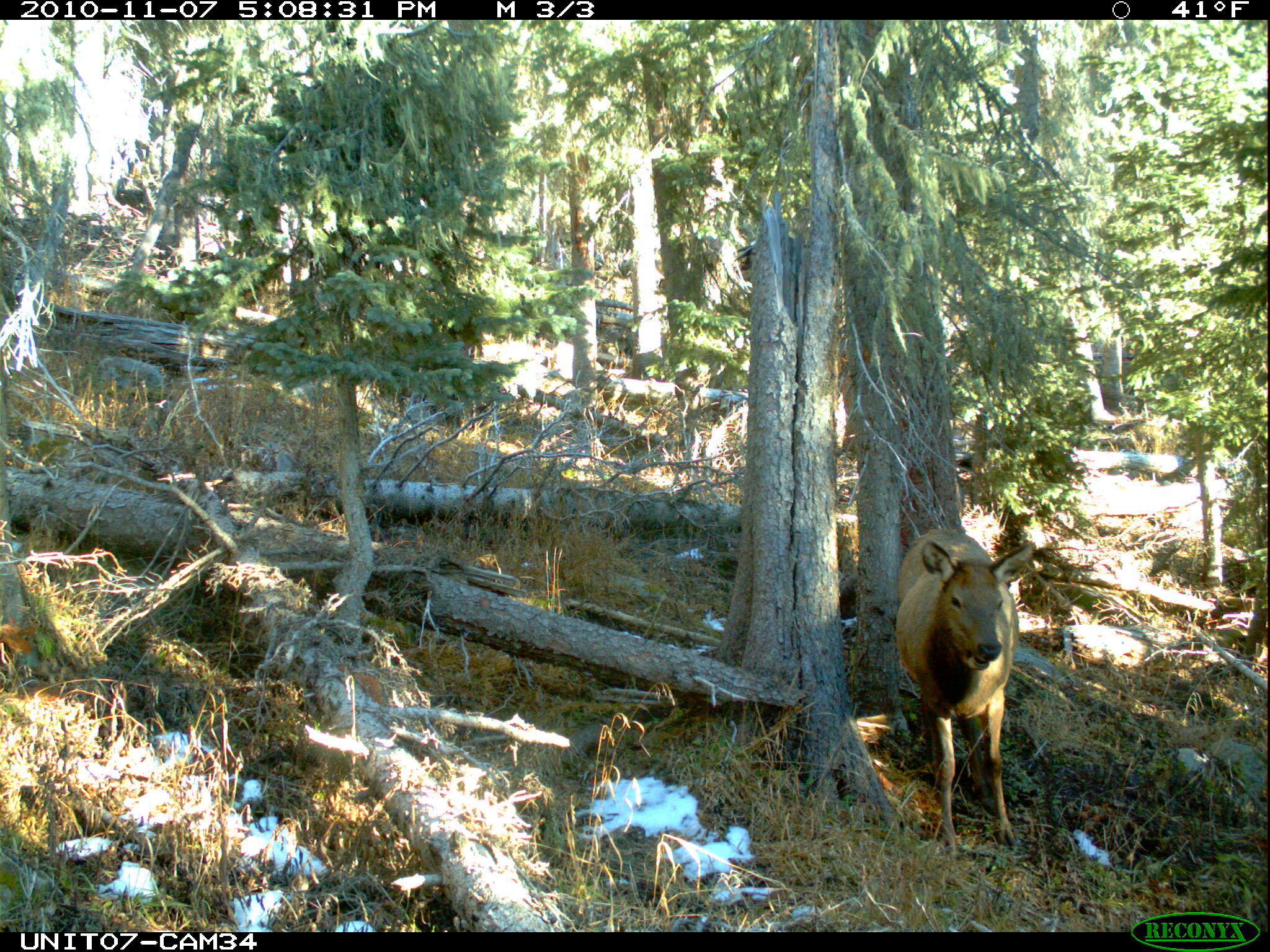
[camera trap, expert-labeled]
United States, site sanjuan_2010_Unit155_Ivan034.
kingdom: Animalia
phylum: Chordata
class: Mammalia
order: Artiodactyla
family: Cervidae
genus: Cervus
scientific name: Cervus elaphus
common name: red deer